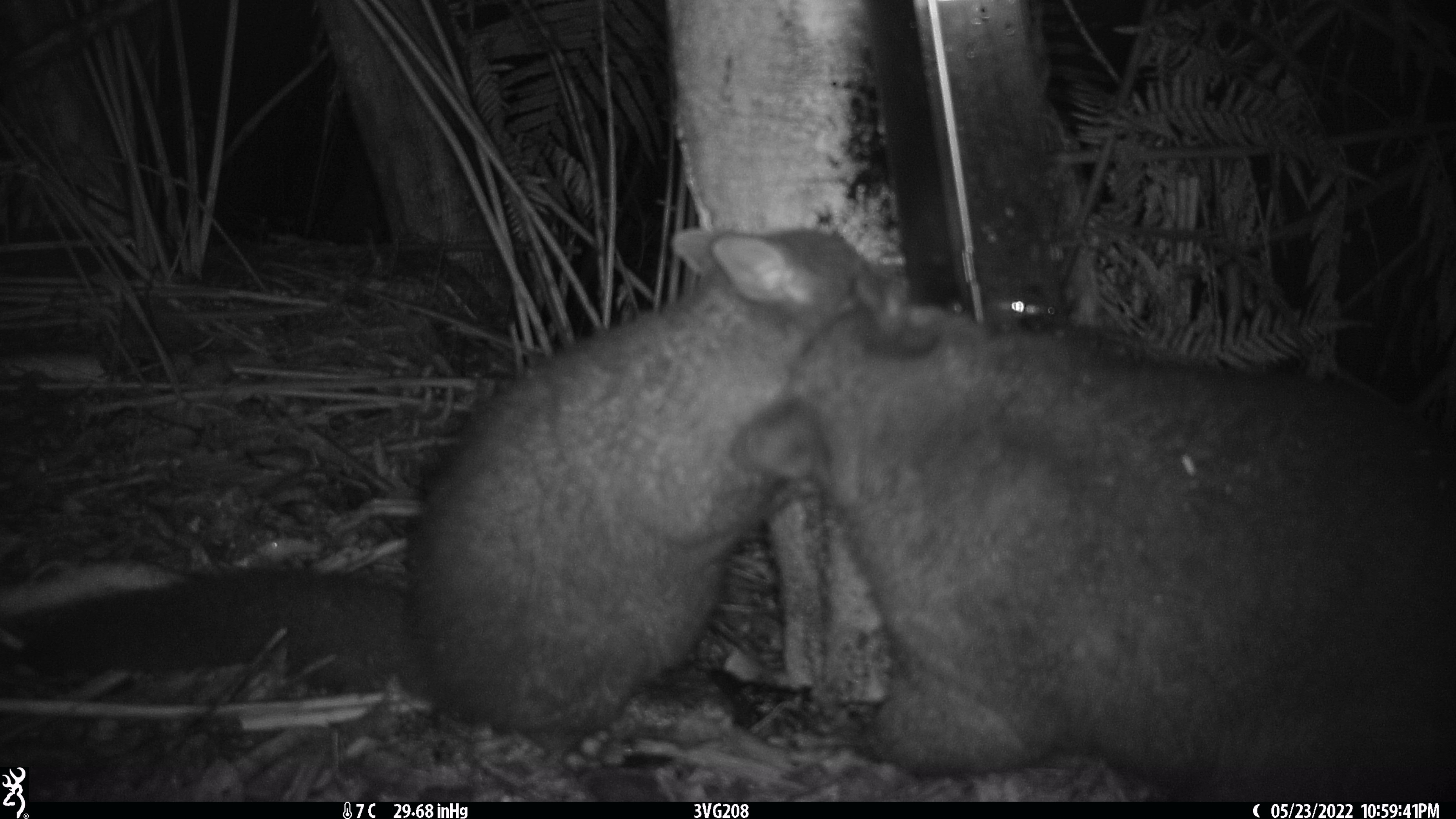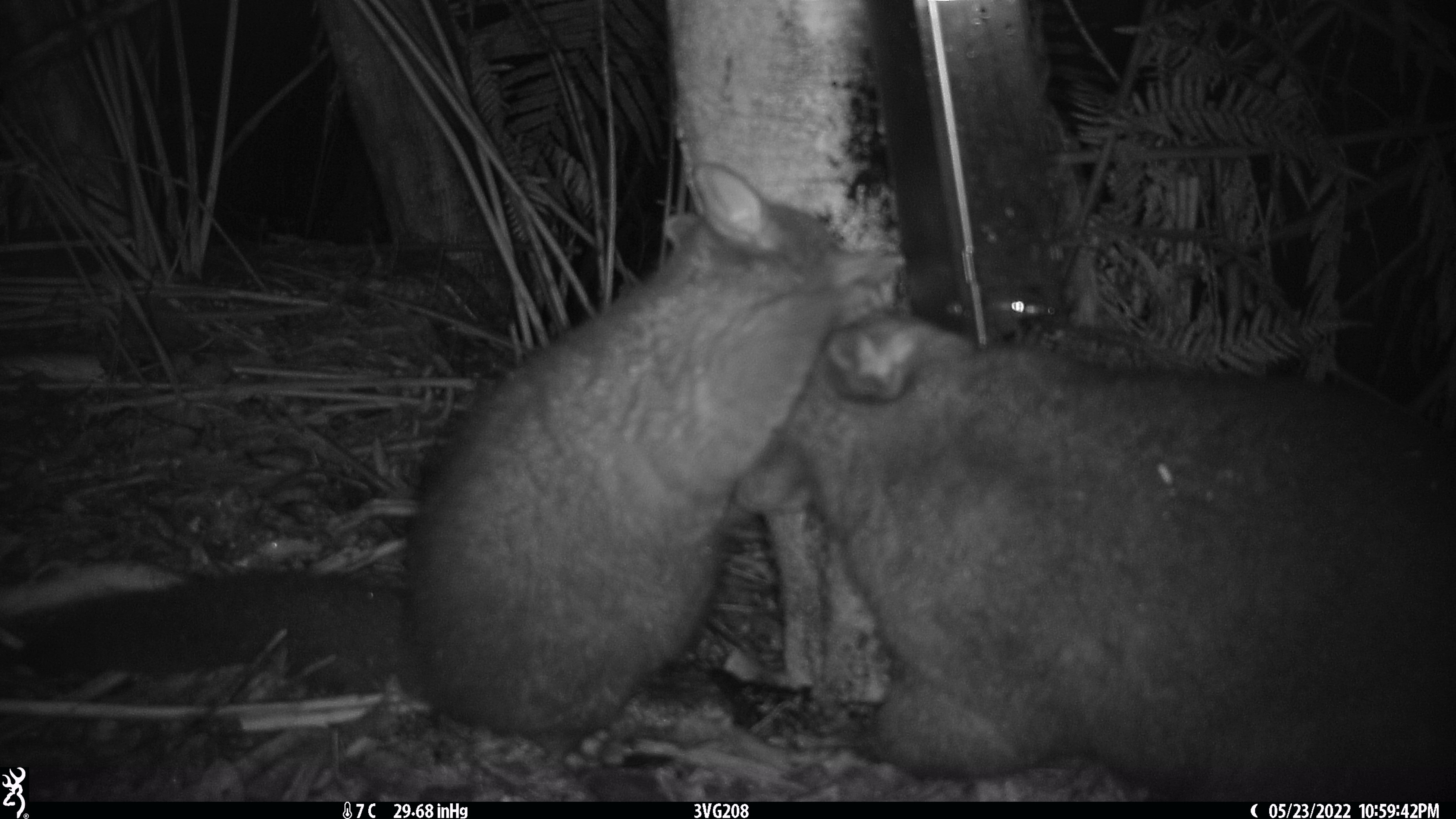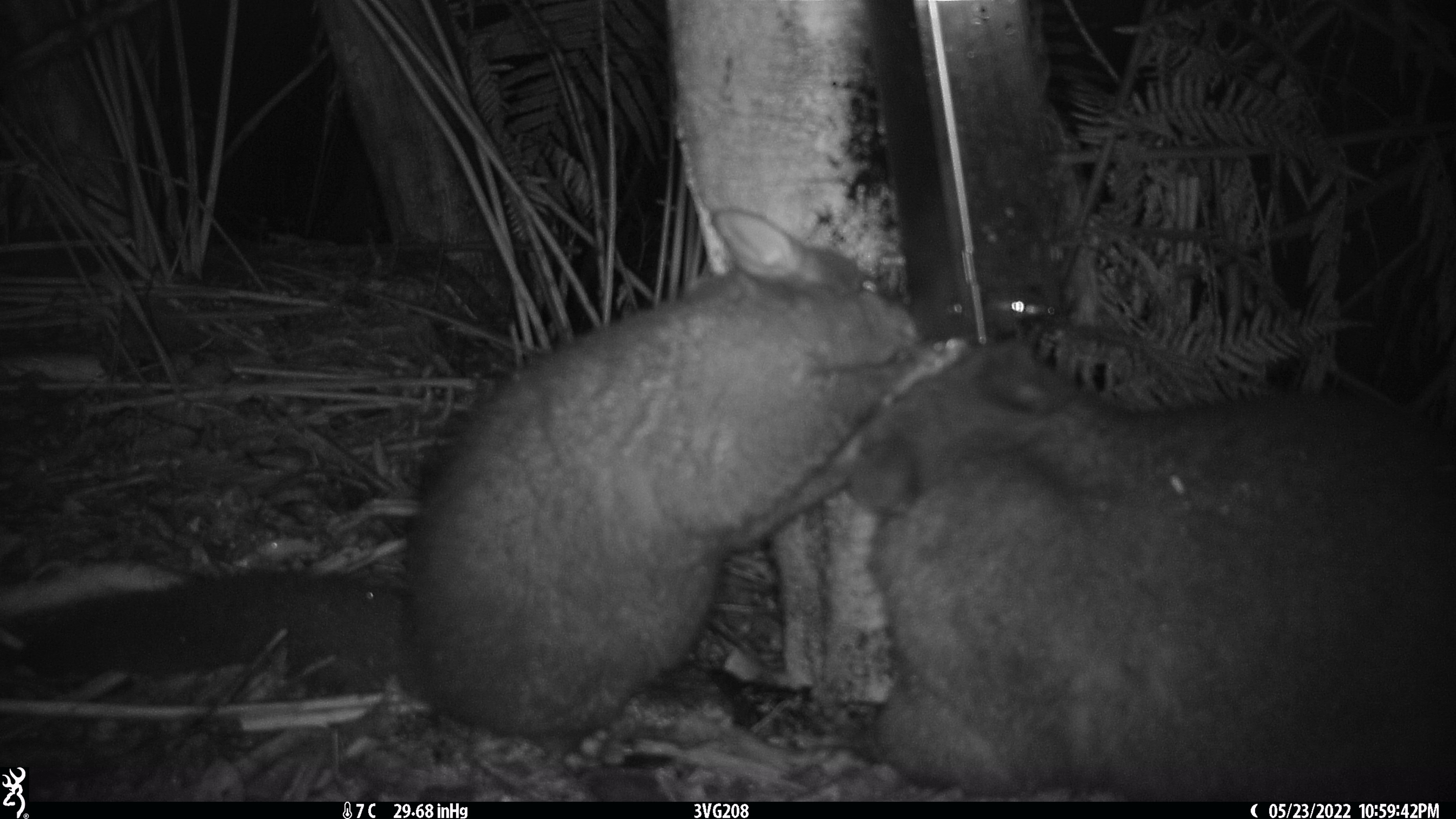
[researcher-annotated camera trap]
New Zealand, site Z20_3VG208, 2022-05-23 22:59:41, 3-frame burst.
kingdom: Animalia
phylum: Chordata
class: Mammalia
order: Diprotodontia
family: Phalangeridae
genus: Trichosurus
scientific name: Trichosurus vulpecula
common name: common brushtail possum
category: possum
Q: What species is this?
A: Possum (common brushtail possum) (Trichosurus vulpecula).